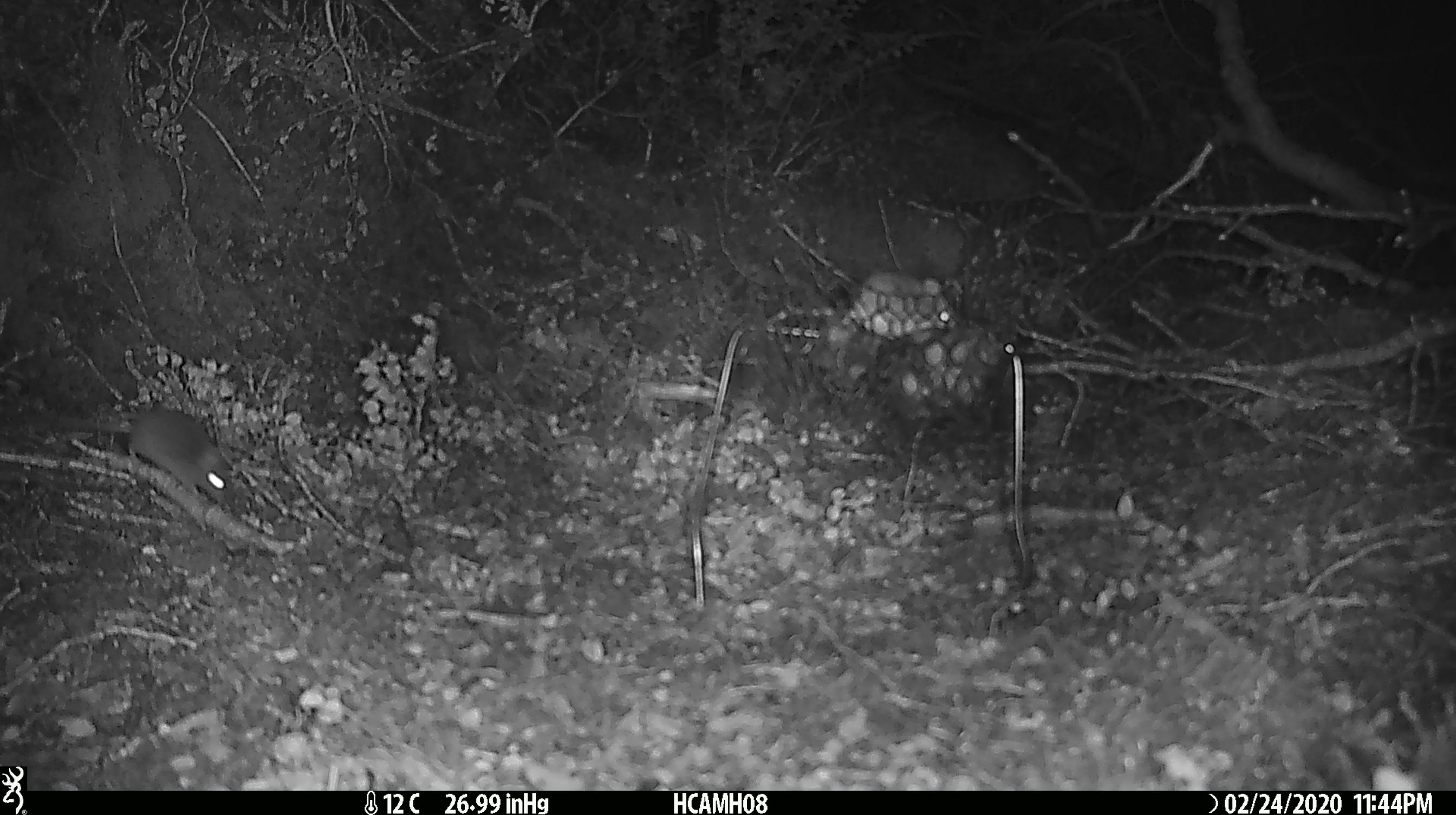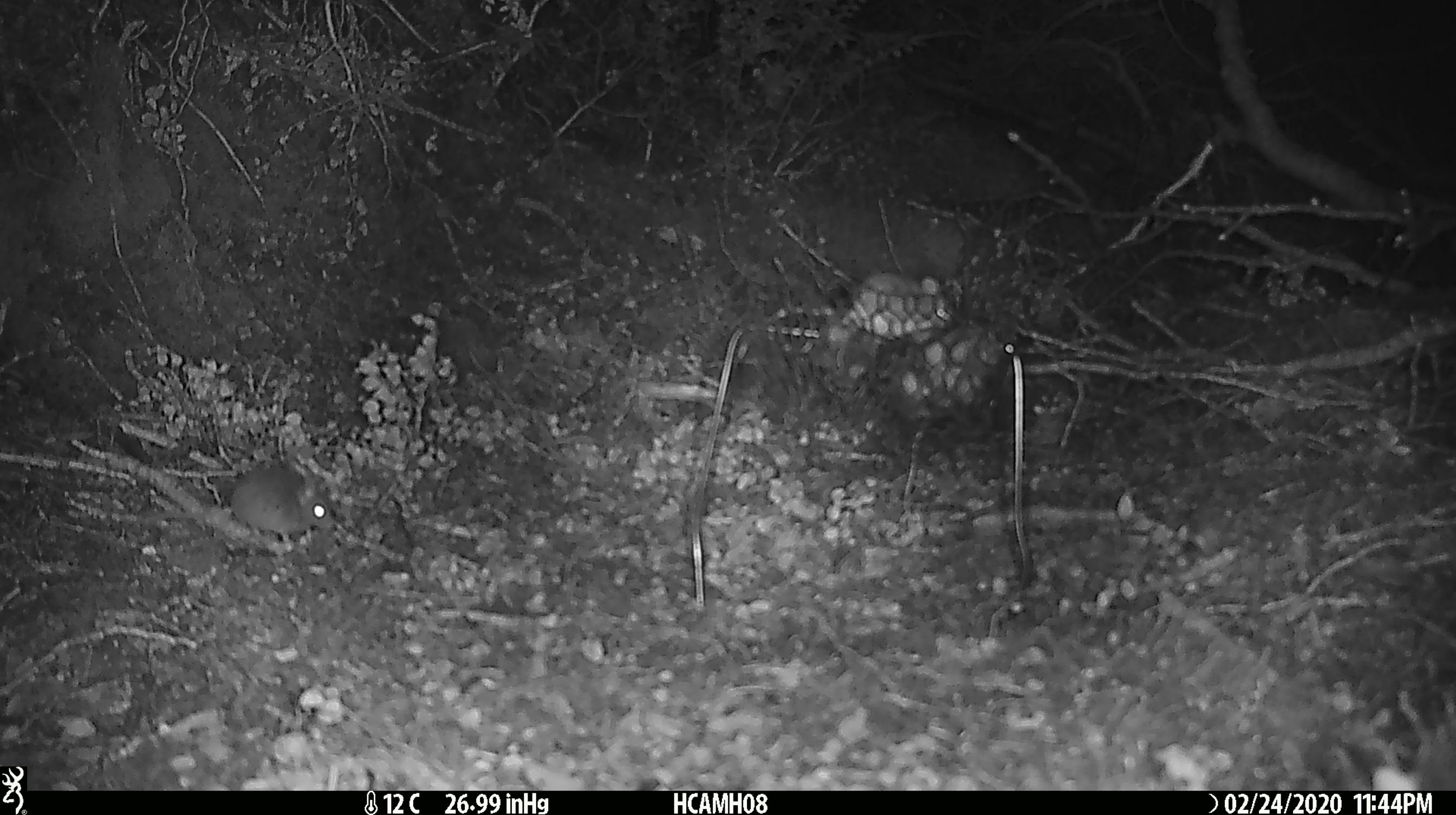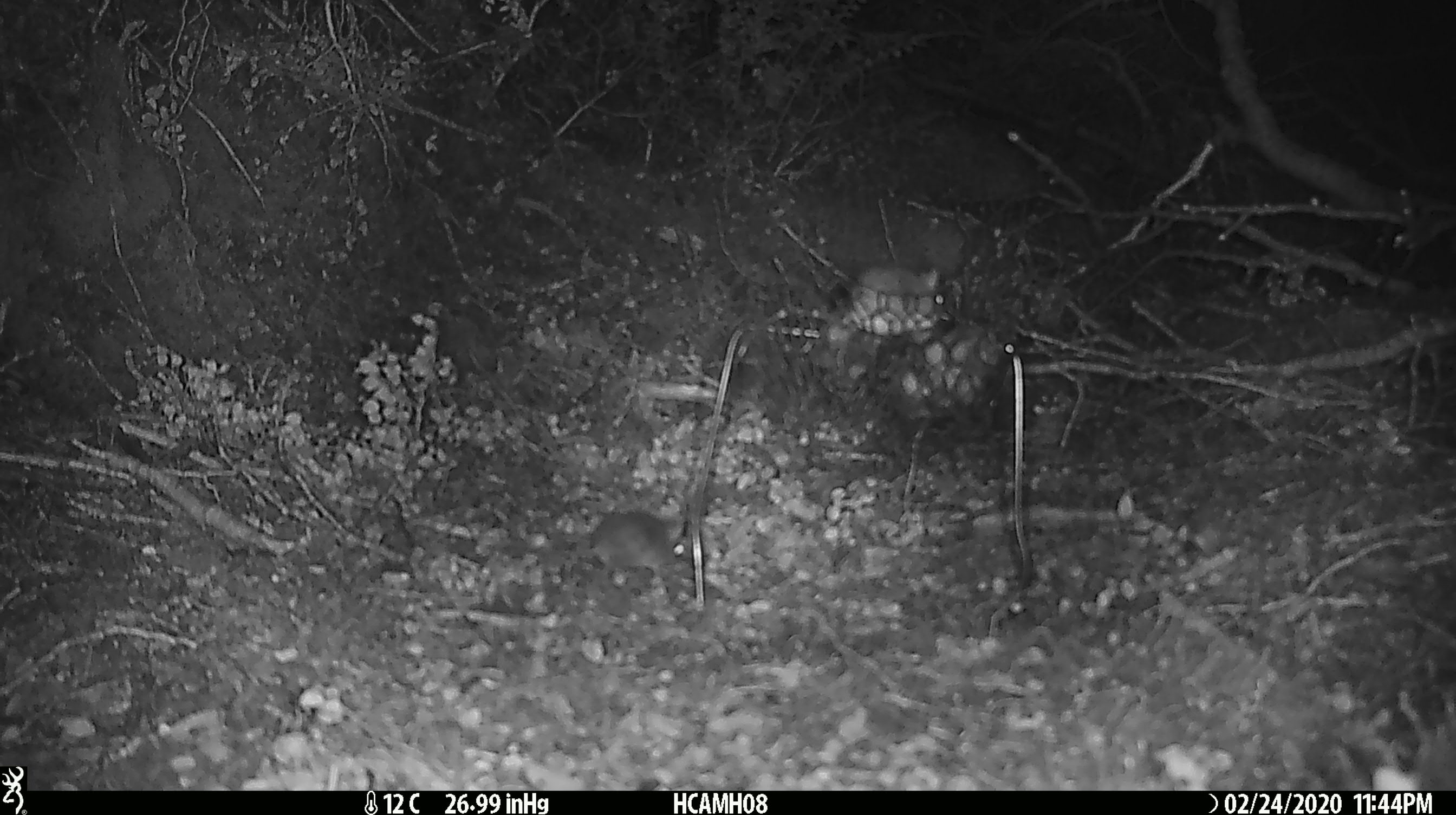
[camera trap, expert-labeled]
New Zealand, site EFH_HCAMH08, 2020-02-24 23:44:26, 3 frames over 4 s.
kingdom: Animalia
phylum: Chordata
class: Mammalia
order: Rodentia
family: Muridae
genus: Mus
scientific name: Mus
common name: mouse